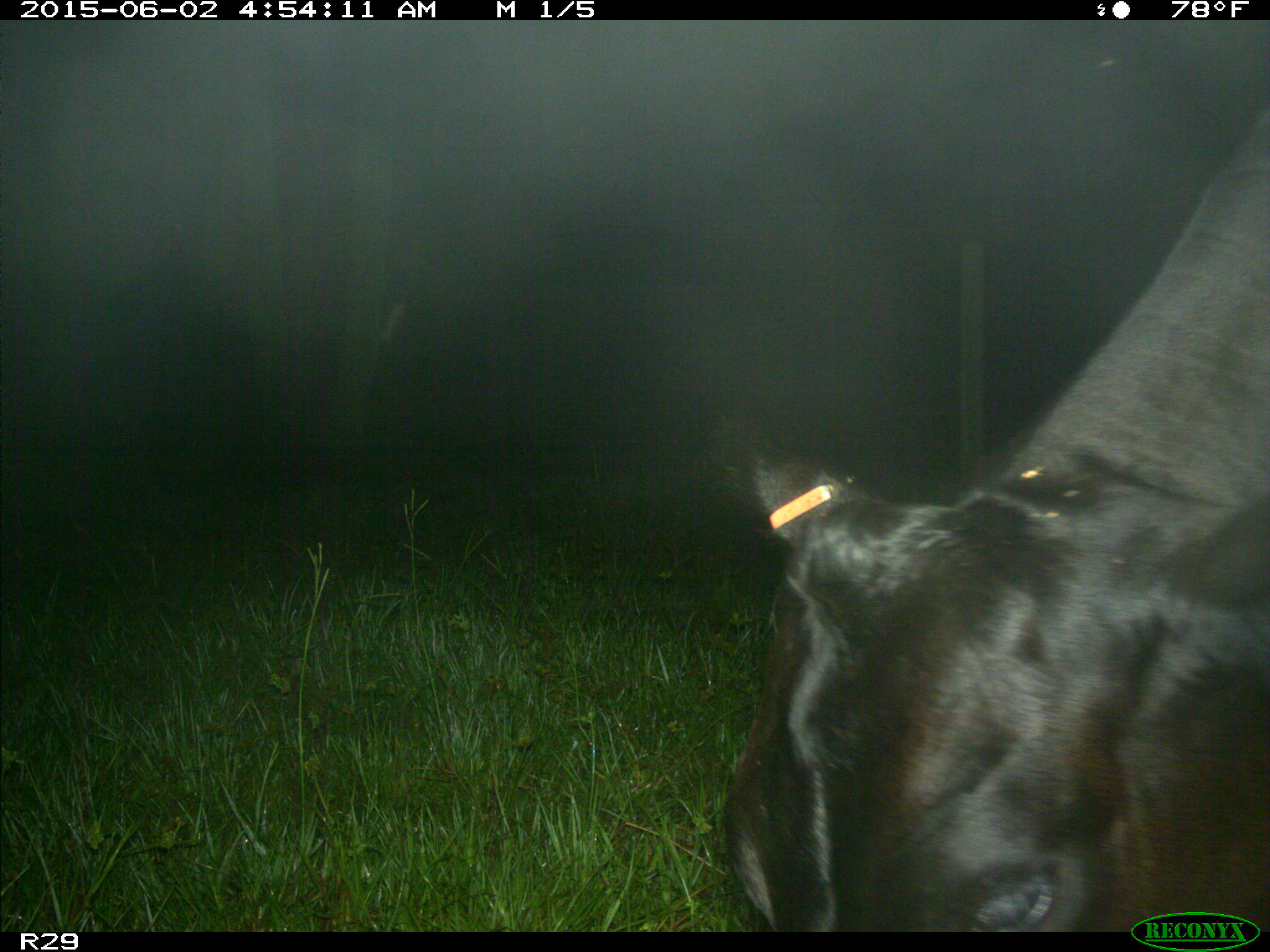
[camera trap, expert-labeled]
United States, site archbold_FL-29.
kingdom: Animalia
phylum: Chordata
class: Mammalia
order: Artiodactyla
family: Bovidae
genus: Bos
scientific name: Bos taurus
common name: domestic cow